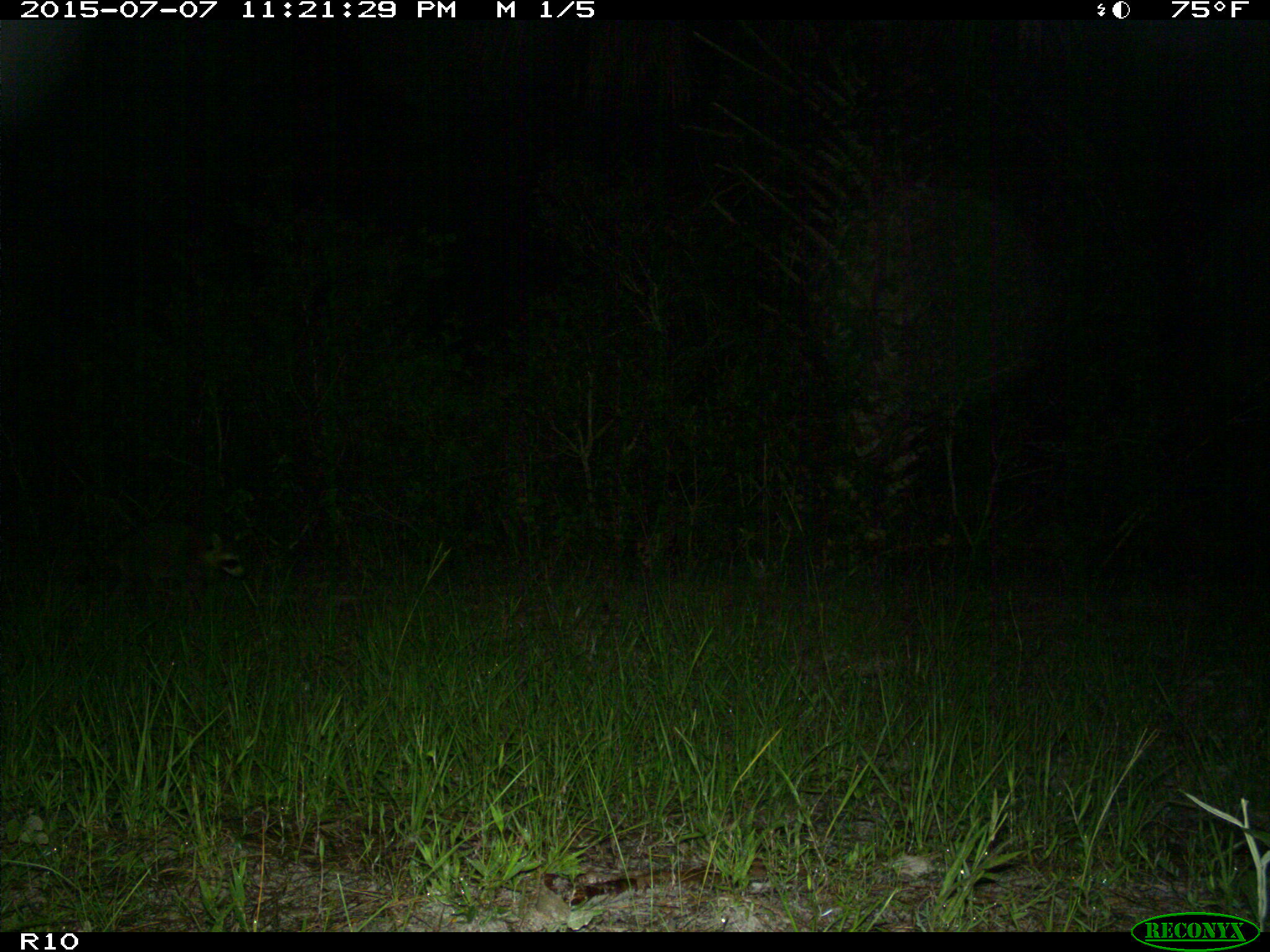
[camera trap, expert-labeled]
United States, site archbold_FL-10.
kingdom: Animalia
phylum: Chordata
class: Mammalia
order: Carnivora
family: Procyonidae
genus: Procyon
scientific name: Procyon lotor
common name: common raccoon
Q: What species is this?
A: Procyon lotor (common raccoon).